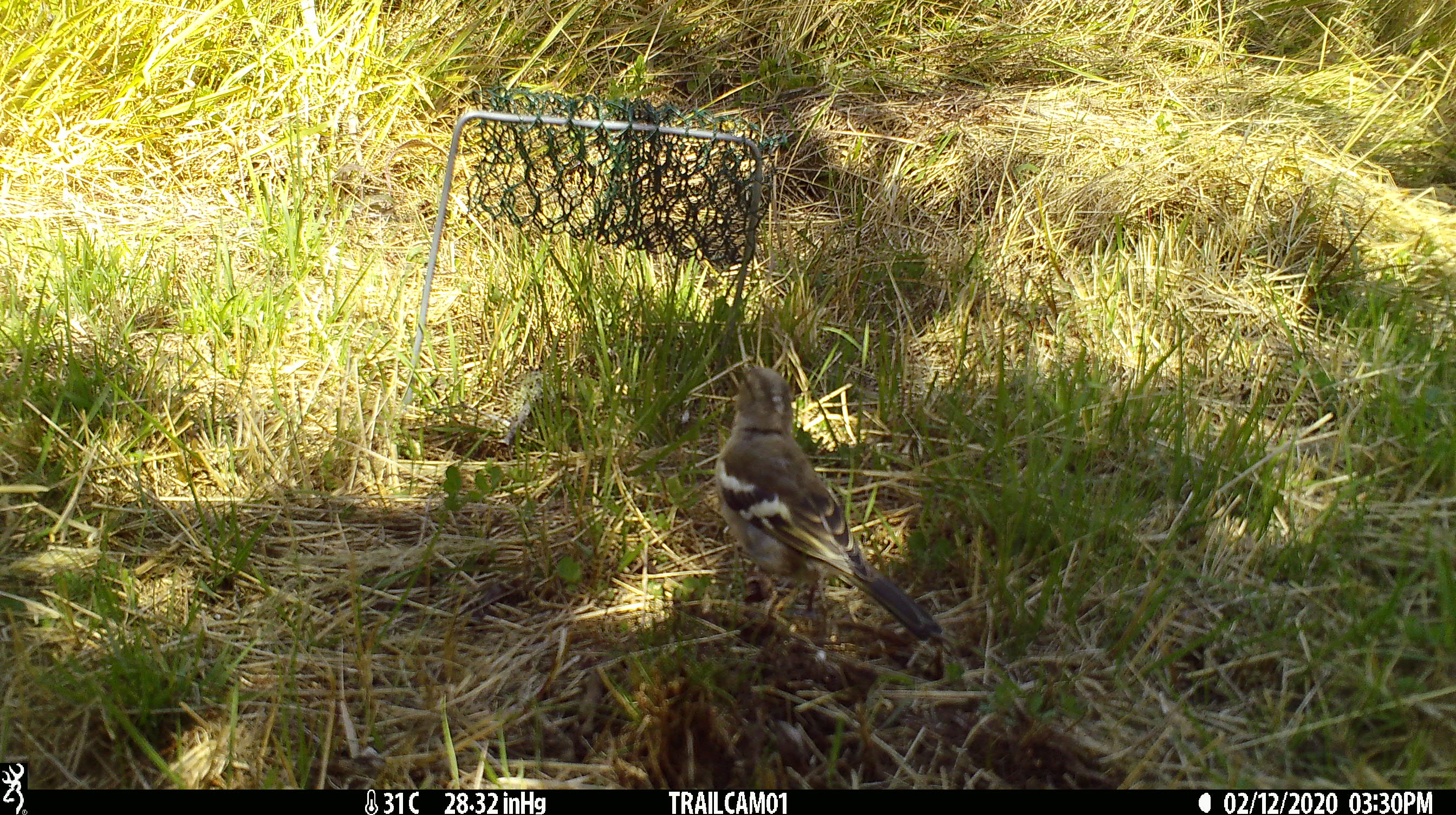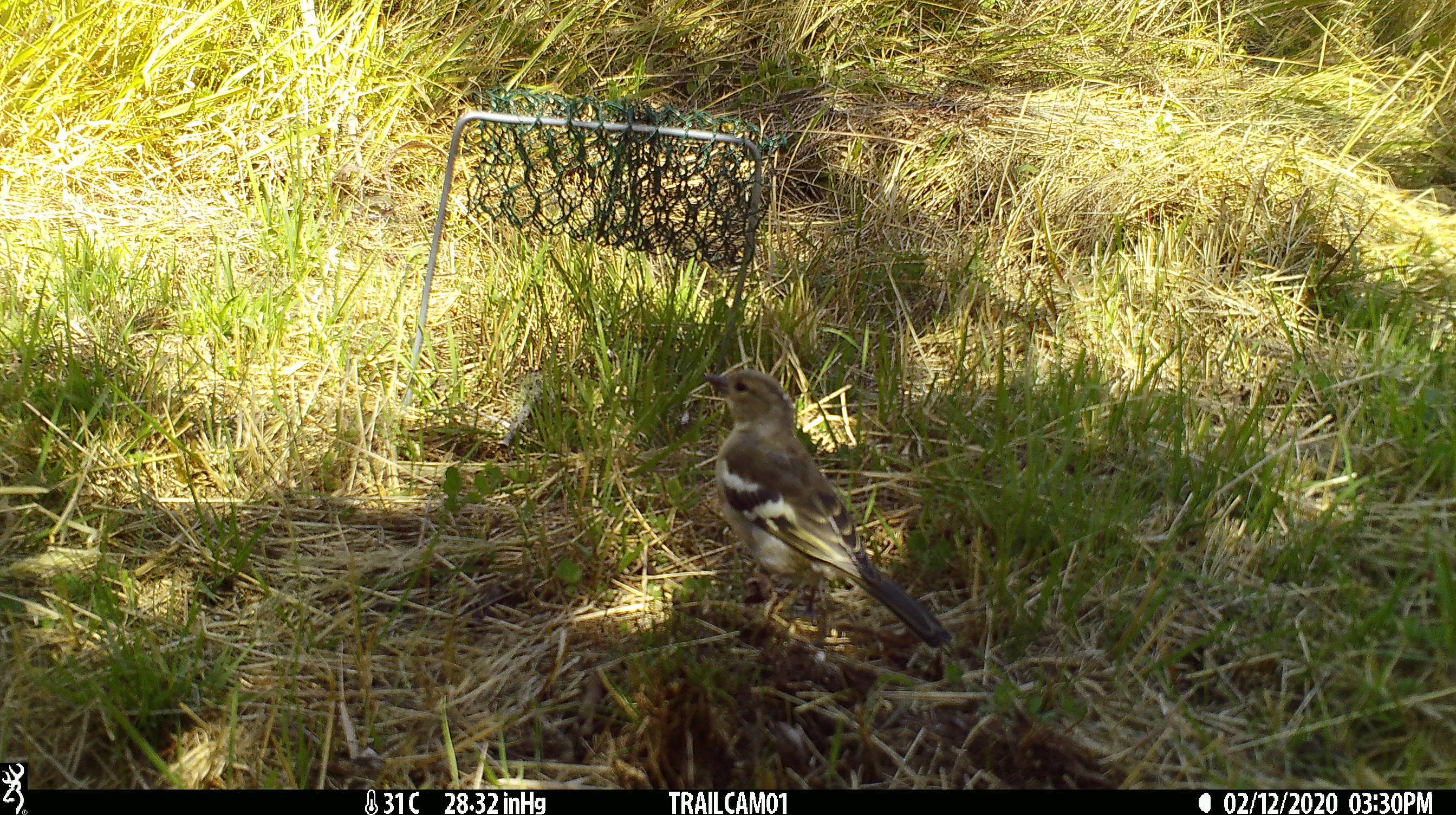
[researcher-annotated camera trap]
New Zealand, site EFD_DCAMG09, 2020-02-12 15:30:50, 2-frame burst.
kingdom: Animalia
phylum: Chordata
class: Aves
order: Passeriformes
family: Fringillidae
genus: Fringilla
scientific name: Fringilla coelebs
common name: common chaffinch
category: chaffinch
Chaffinch (common chaffinch) (Fringilla coelebs).